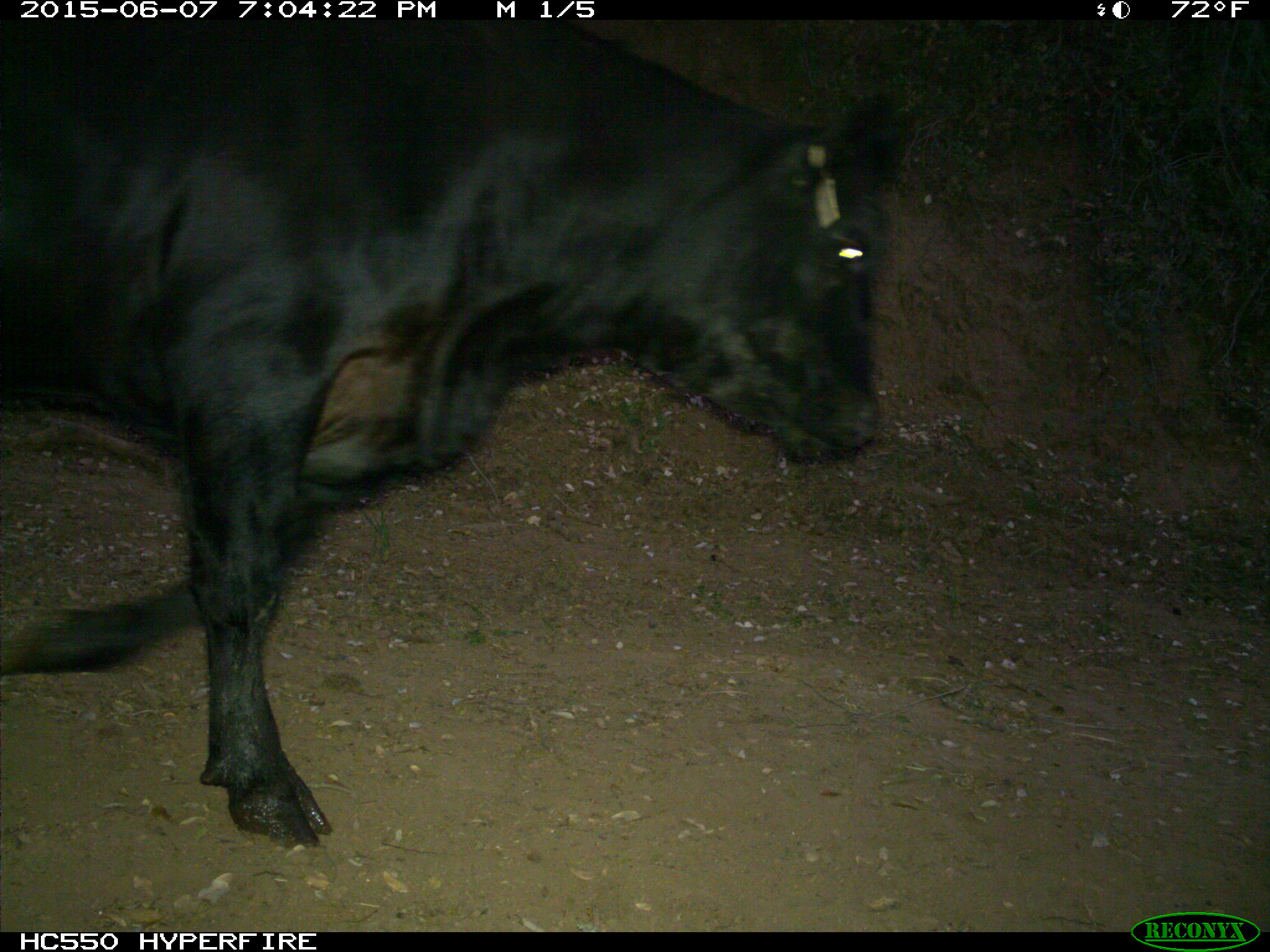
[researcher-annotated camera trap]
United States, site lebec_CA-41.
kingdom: Animalia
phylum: Chordata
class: Mammalia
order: Artiodactyla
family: Bovidae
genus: Bos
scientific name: Bos taurus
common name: domestic cow